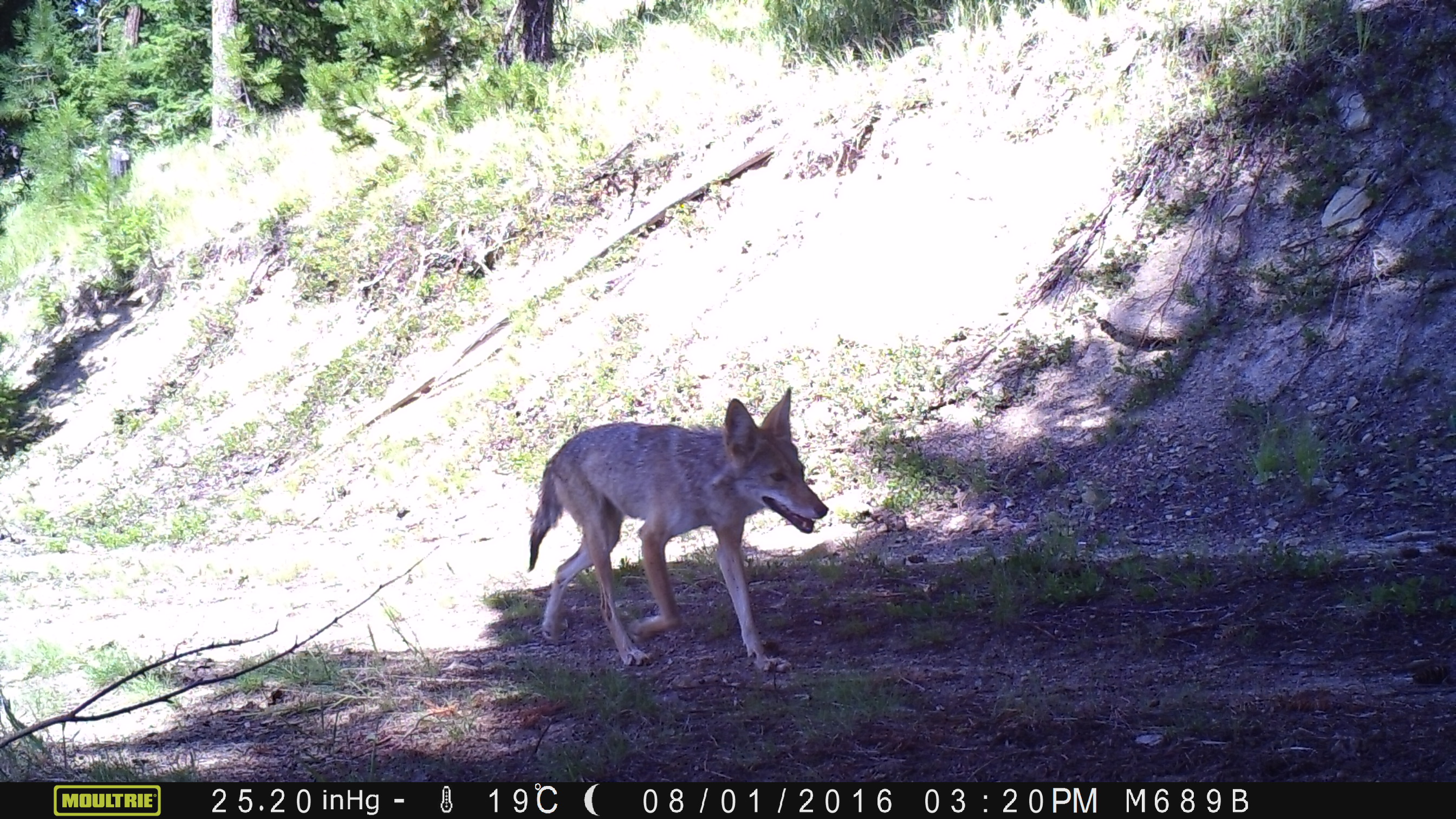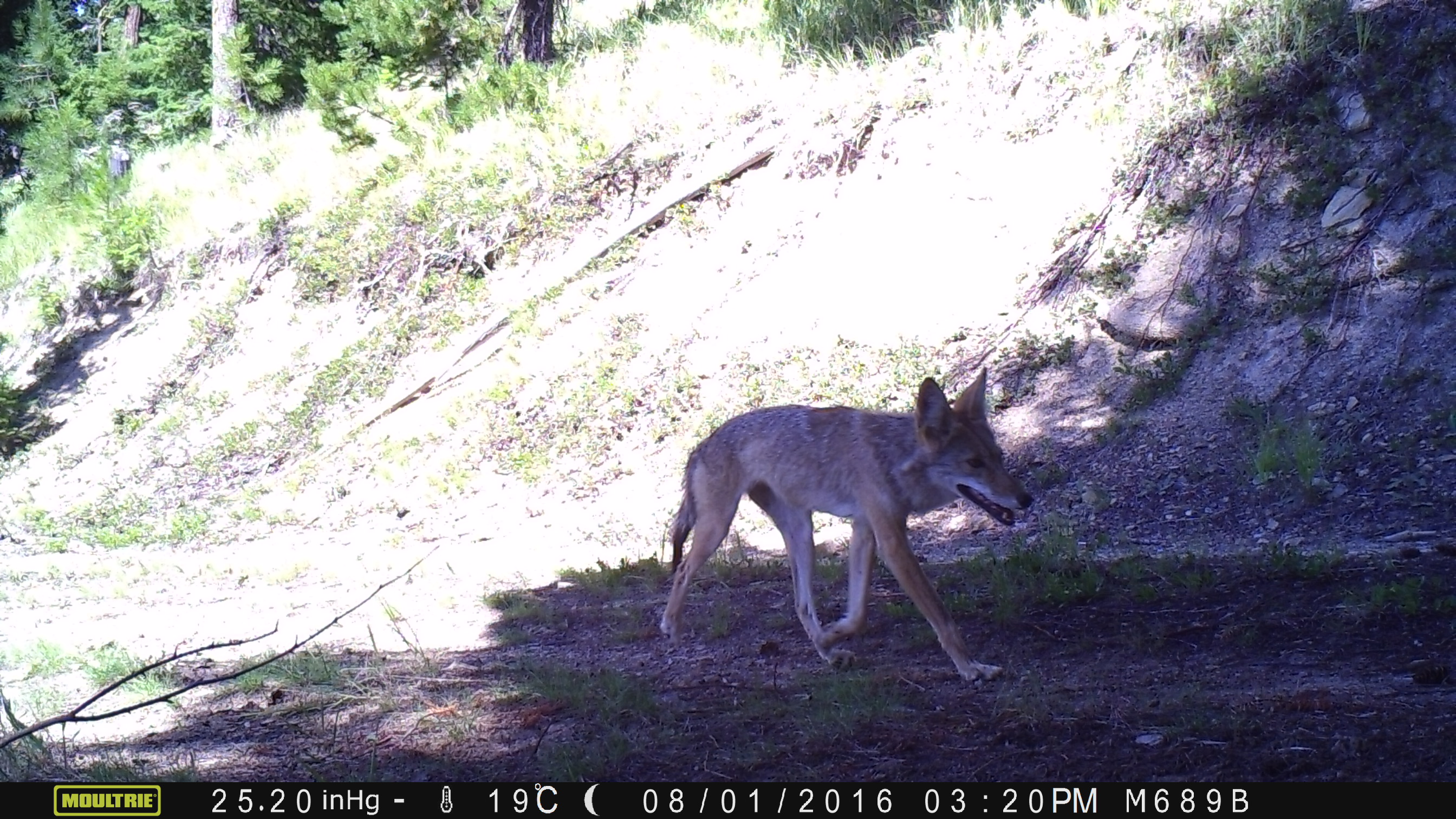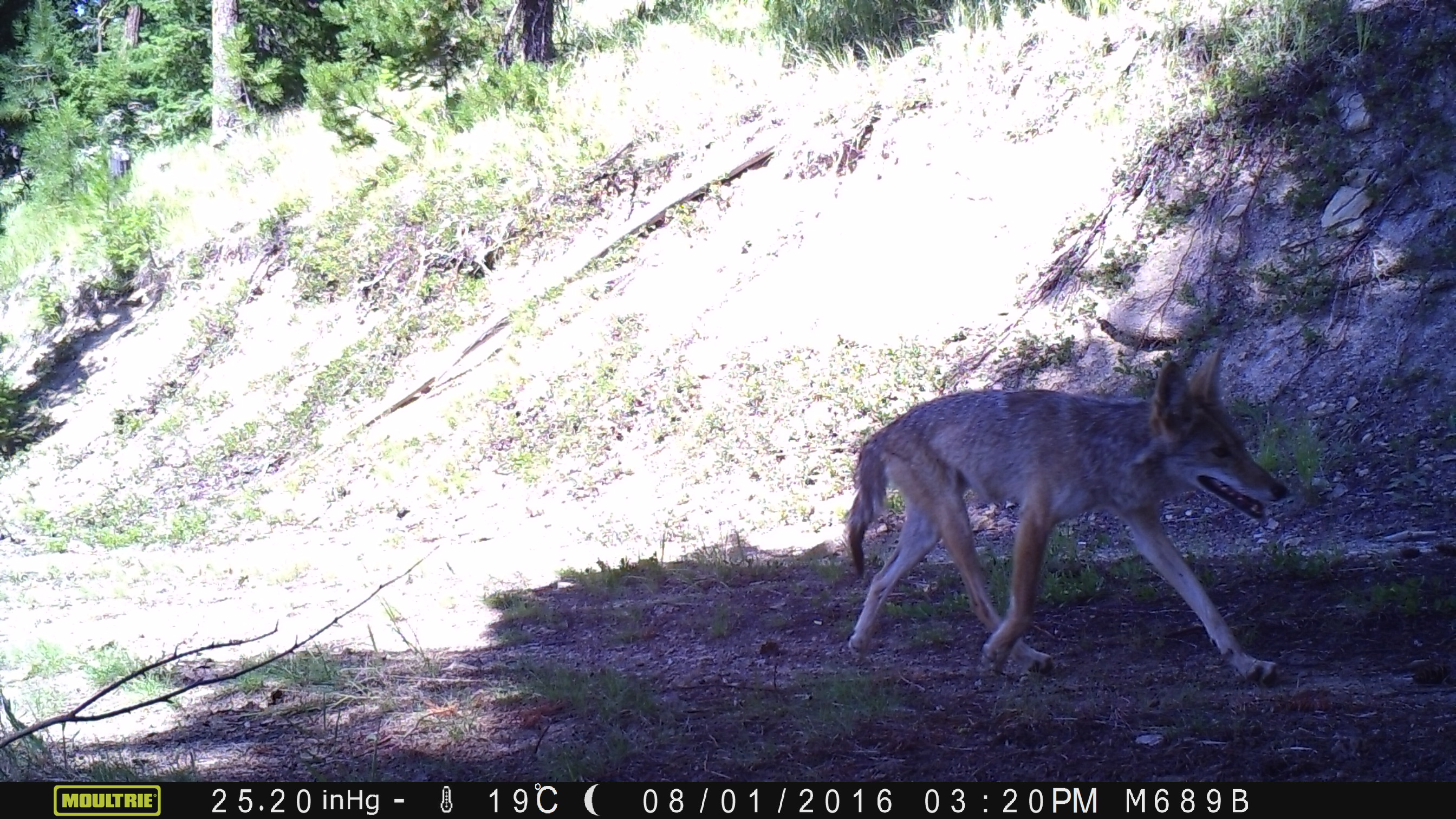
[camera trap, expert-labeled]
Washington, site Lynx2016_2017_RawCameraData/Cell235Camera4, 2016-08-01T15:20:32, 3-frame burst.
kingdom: Animalia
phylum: Chordata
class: Mammalia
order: Carnivora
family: Canidae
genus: Canis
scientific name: Canis latrans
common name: coyote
Canis latrans (coyote). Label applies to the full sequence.